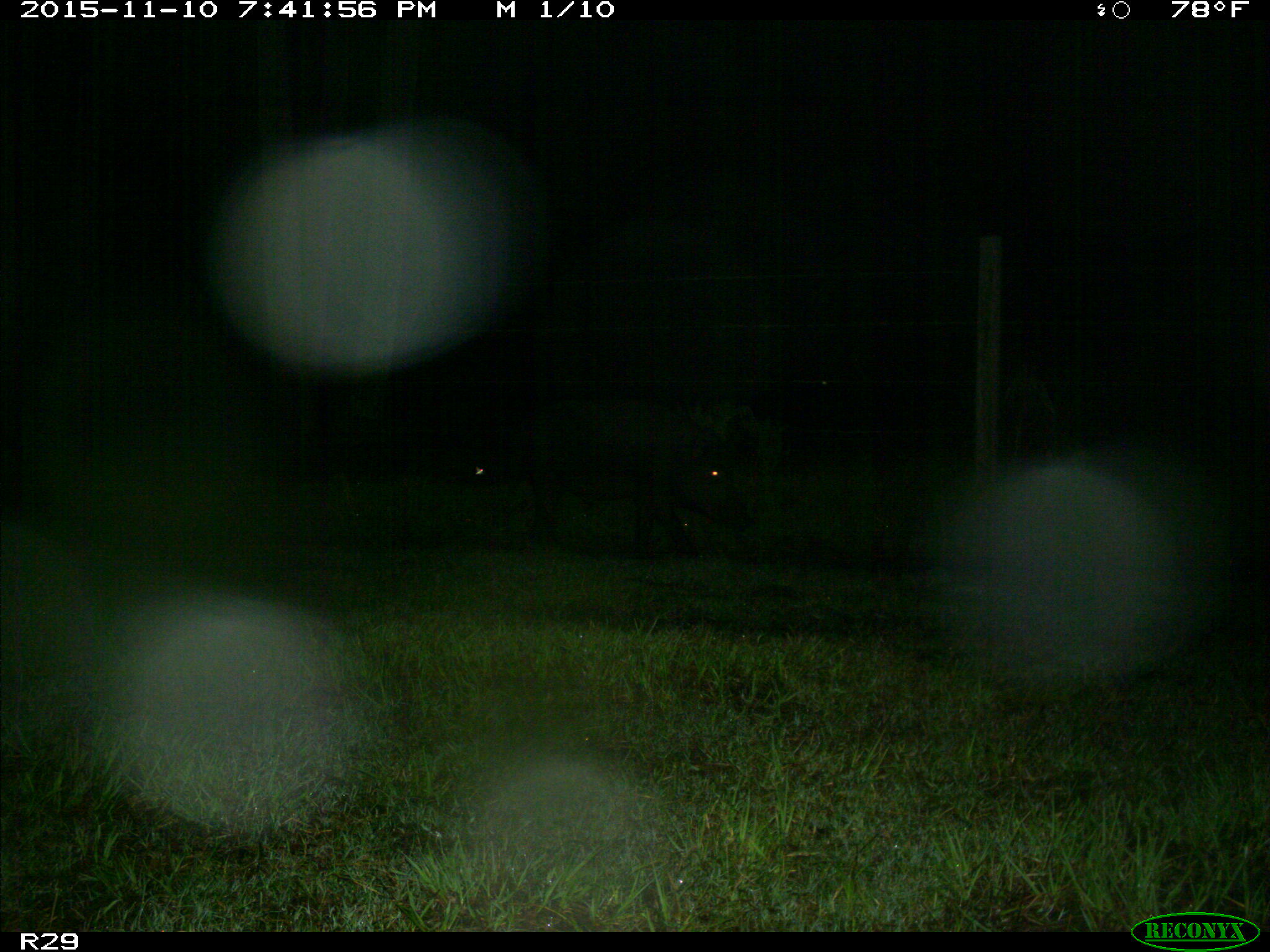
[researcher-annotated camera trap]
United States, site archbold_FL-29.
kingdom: Animalia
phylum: Chordata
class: Mammalia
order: Artiodactyla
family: Suidae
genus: Sus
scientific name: Sus scrofa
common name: wild boar